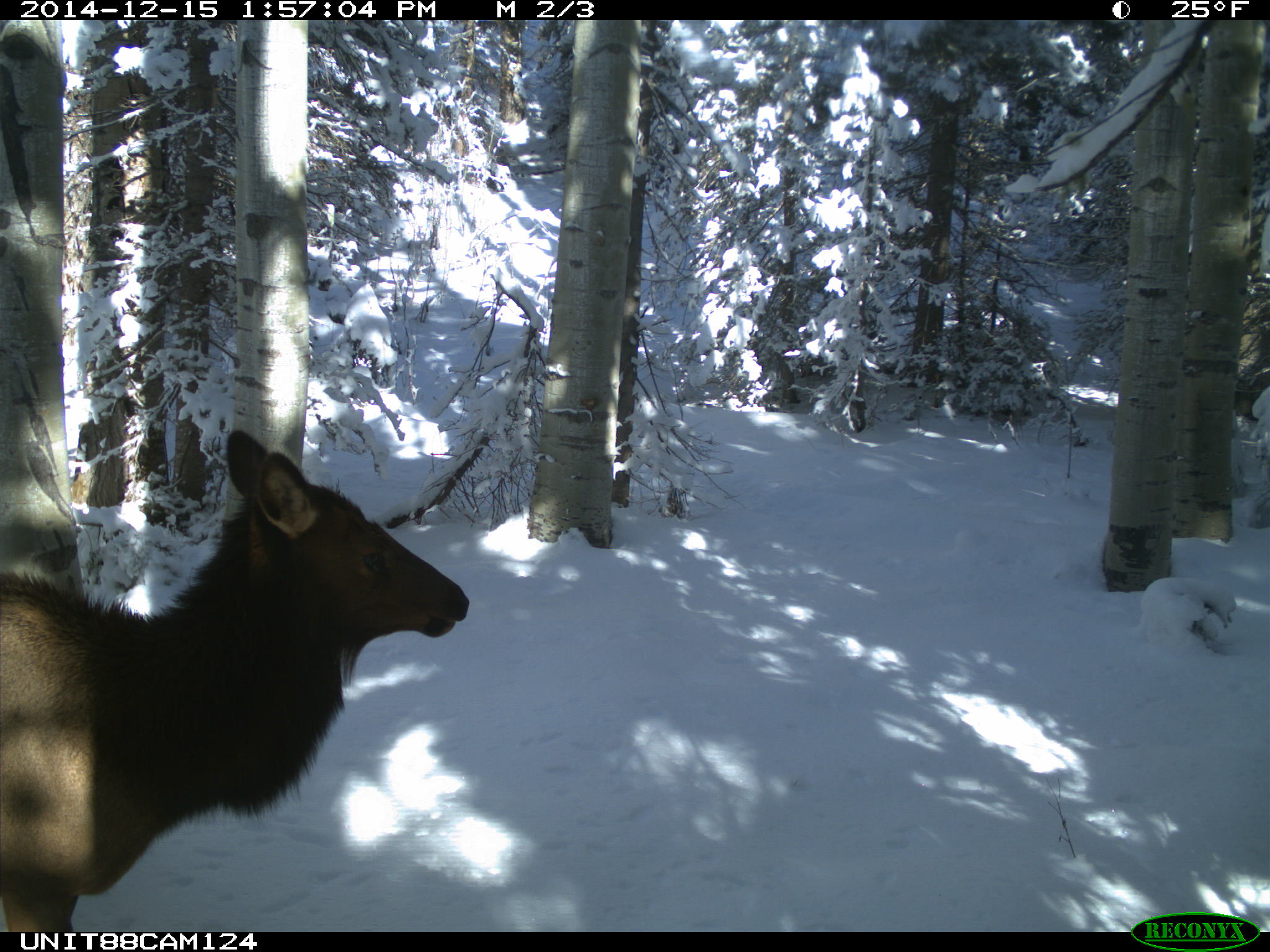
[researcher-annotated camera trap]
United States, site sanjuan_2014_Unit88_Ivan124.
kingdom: Animalia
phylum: Chordata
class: Mammalia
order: Artiodactyla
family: Cervidae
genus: Cervus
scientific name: Cervus elaphus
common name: red deer